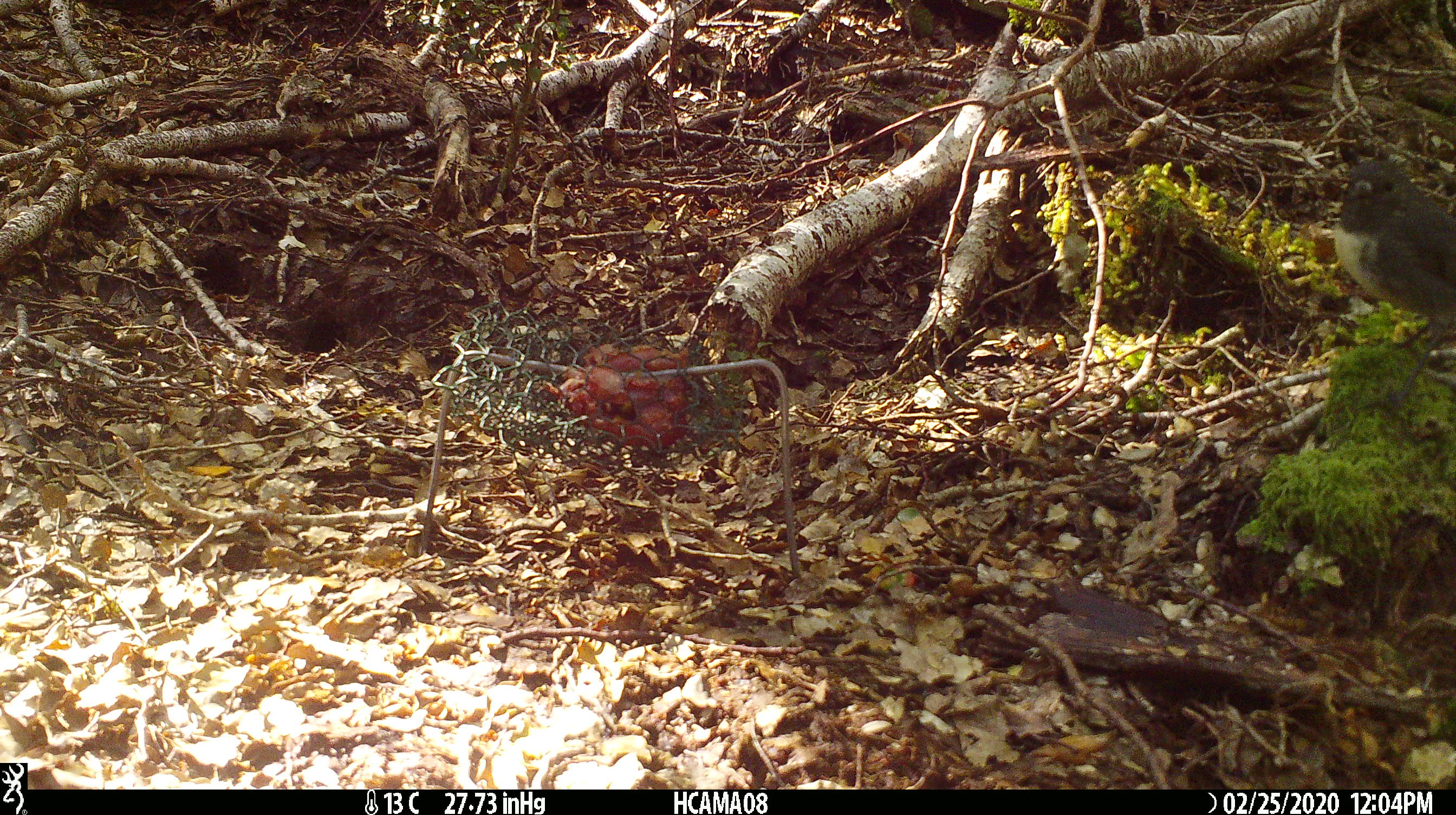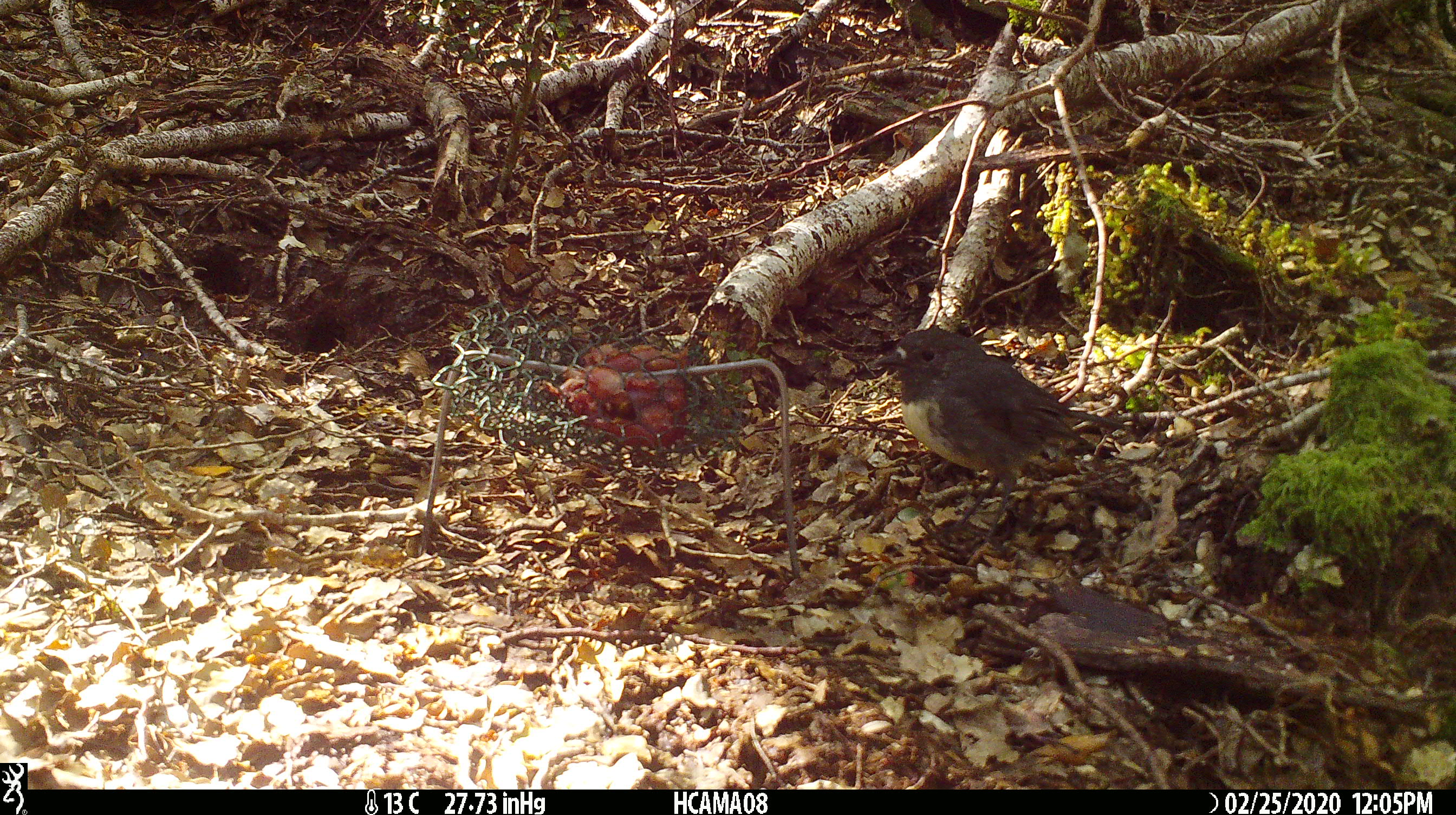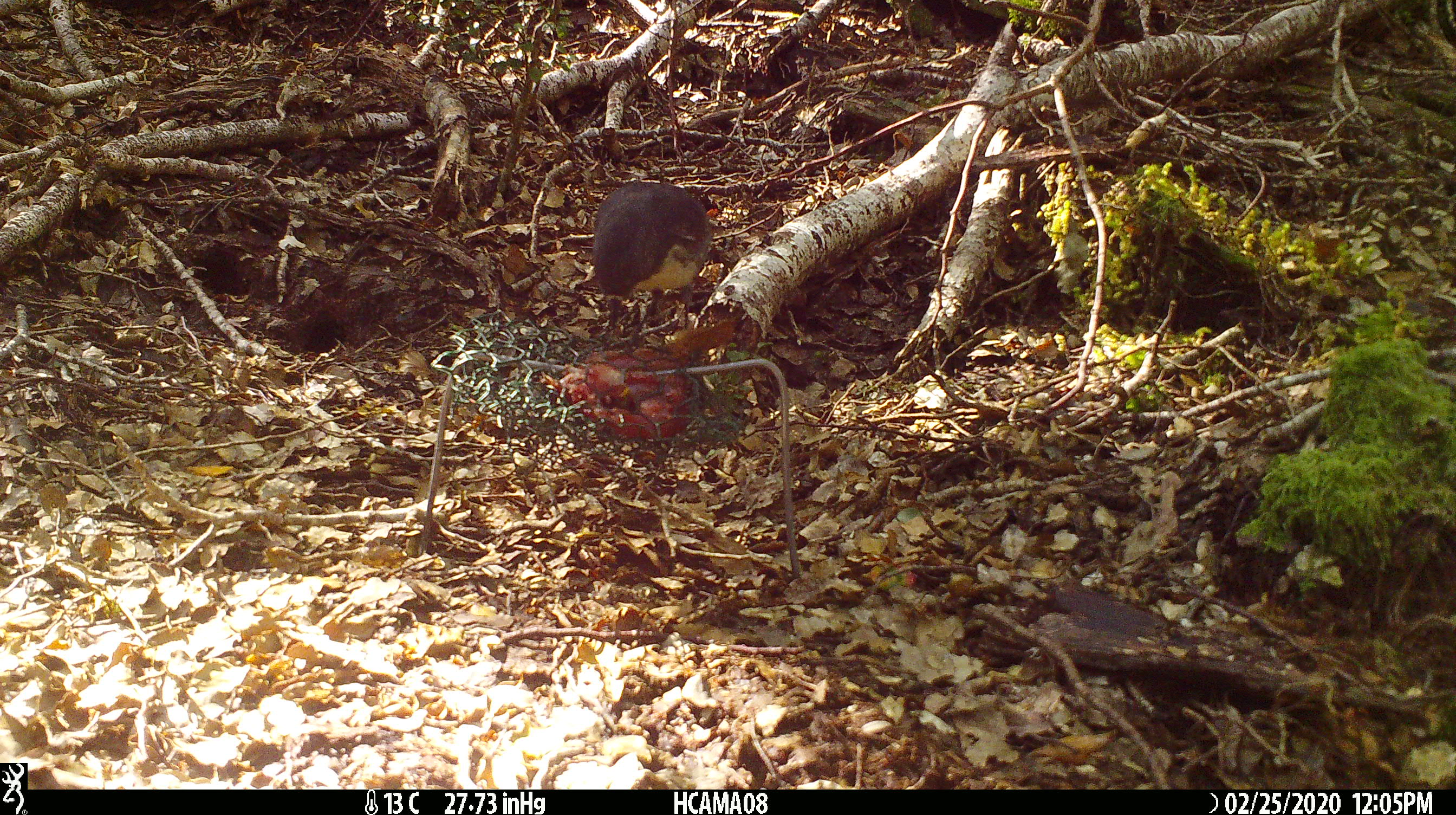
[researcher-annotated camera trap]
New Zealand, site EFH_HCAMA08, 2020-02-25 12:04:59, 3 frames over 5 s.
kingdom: Animalia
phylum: Chordata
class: Aves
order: Passeriformes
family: Petroicidae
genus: Petroica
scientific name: Petroica australis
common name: new zealand robin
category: robin